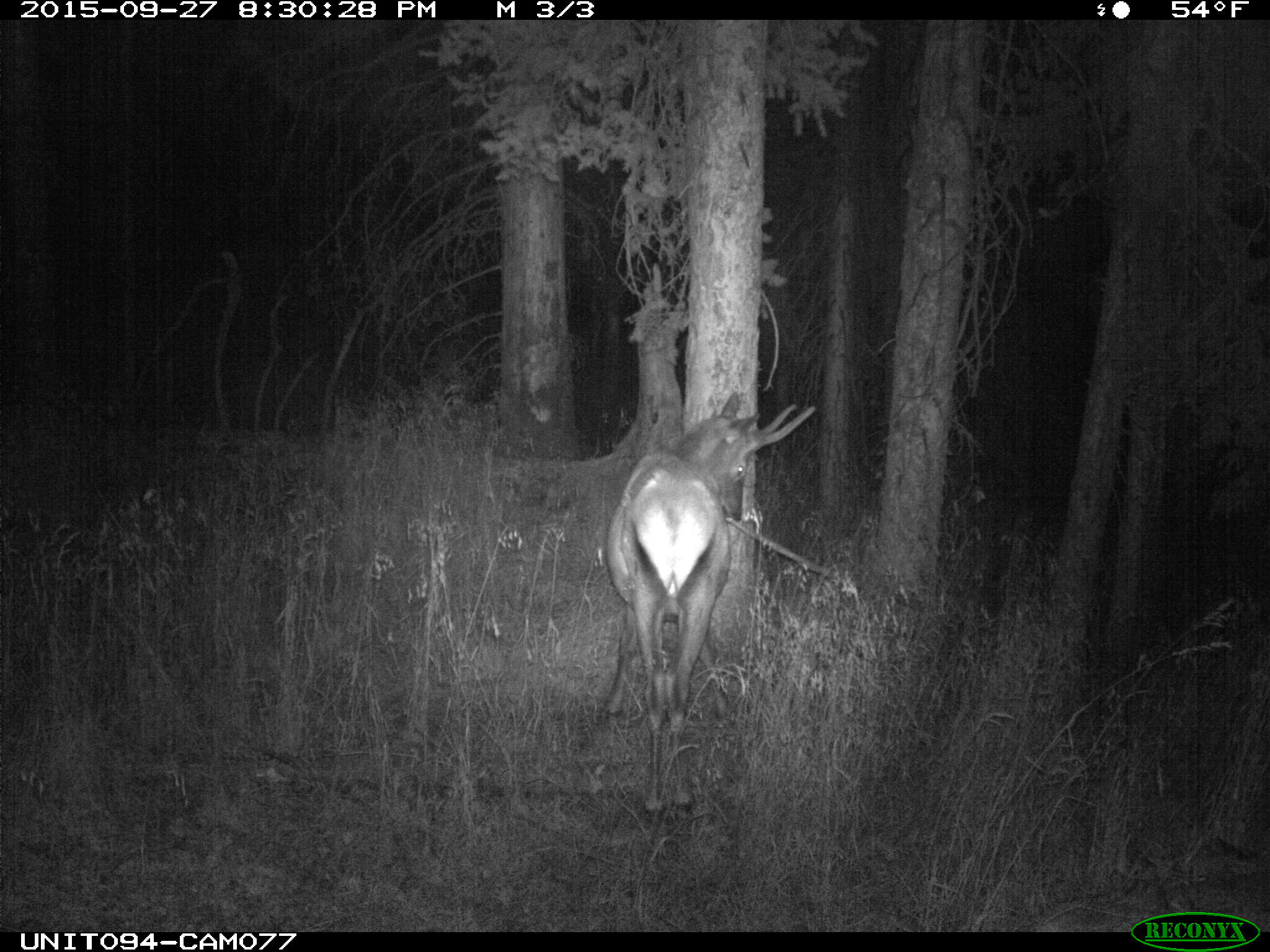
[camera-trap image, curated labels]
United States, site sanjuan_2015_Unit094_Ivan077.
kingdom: Animalia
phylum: Chordata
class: Mammalia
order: Artiodactyla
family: Cervidae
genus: Cervus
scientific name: Cervus elaphus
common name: red deer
Cervus elaphus (red deer).